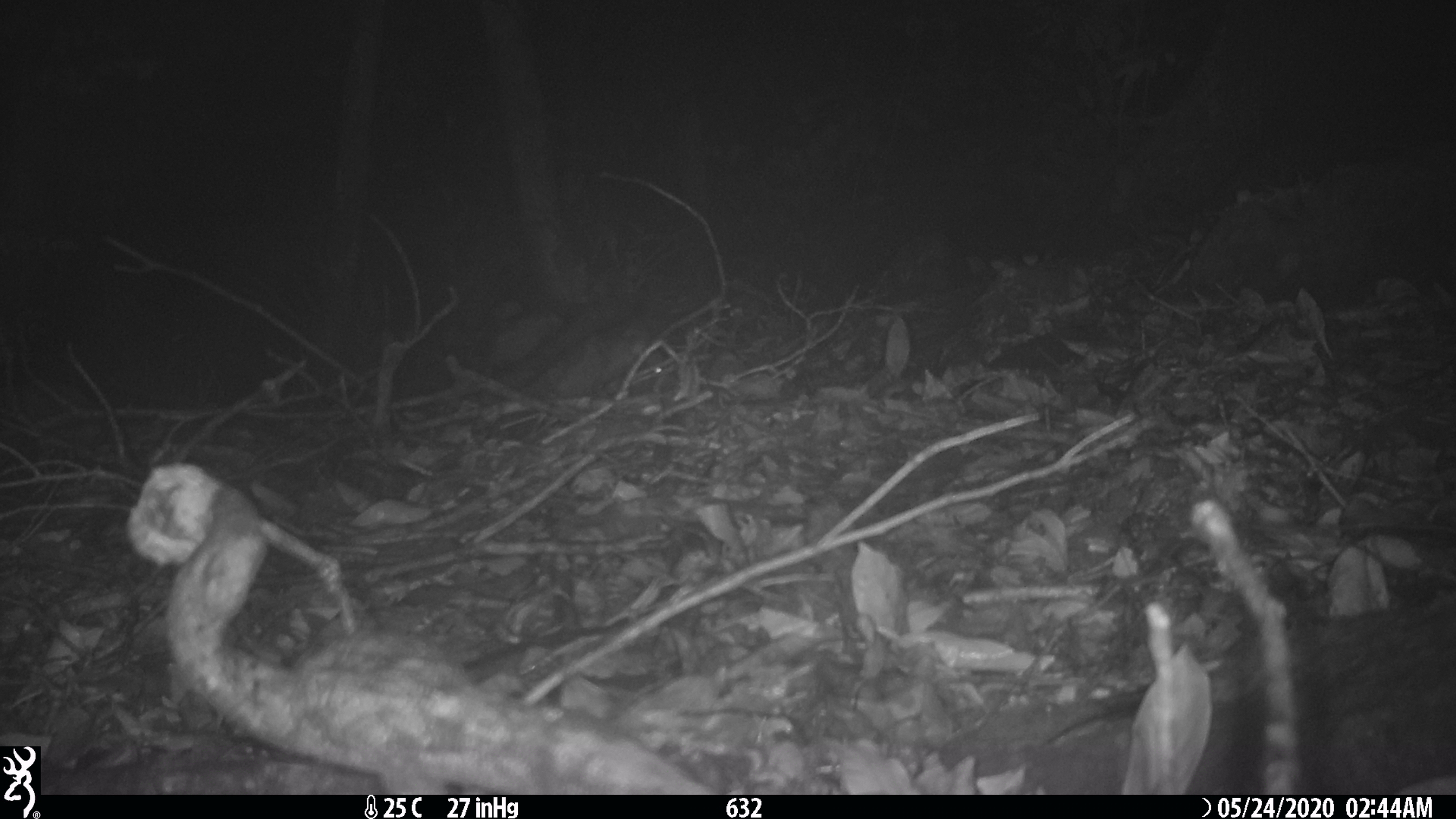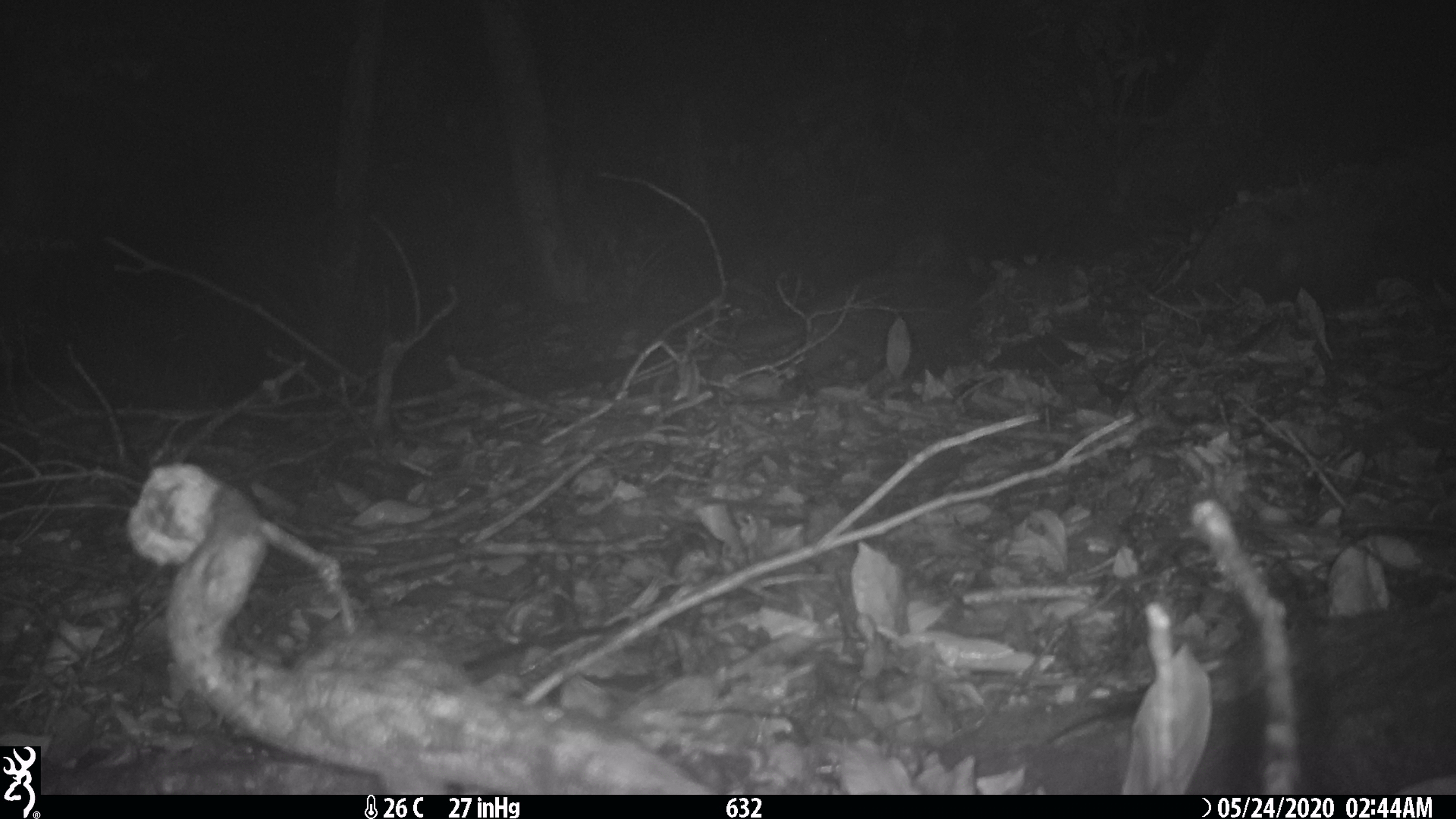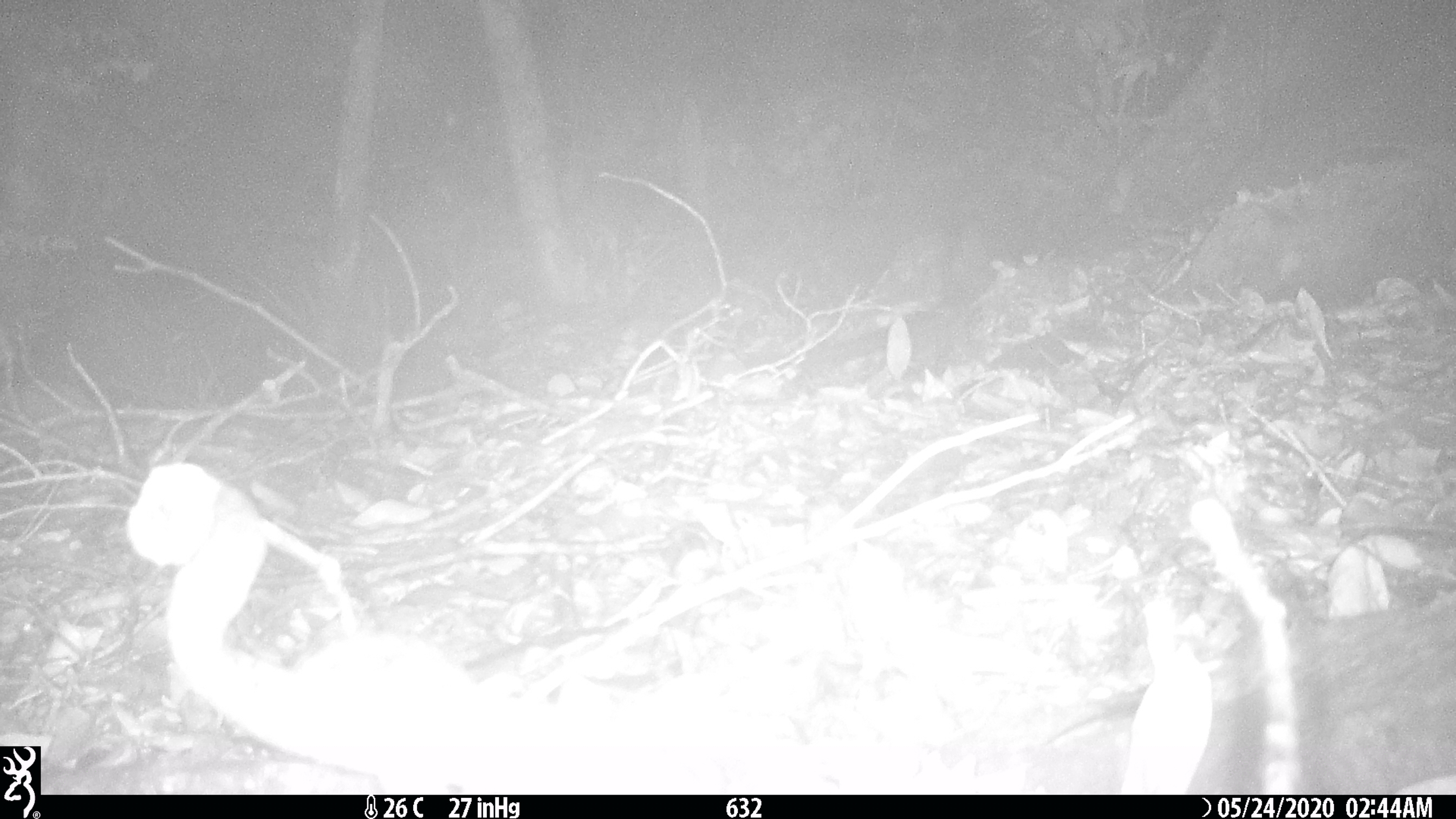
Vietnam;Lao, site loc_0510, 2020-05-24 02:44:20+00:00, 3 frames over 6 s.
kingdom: Animalia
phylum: Chordata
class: Mammalia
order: Carnivora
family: Viverridae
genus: Paradoxurus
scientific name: Paradoxurus hermaphroditus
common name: common palm civet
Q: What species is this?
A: Common palm civet (Paradoxurus hermaphroditus).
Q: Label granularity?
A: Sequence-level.